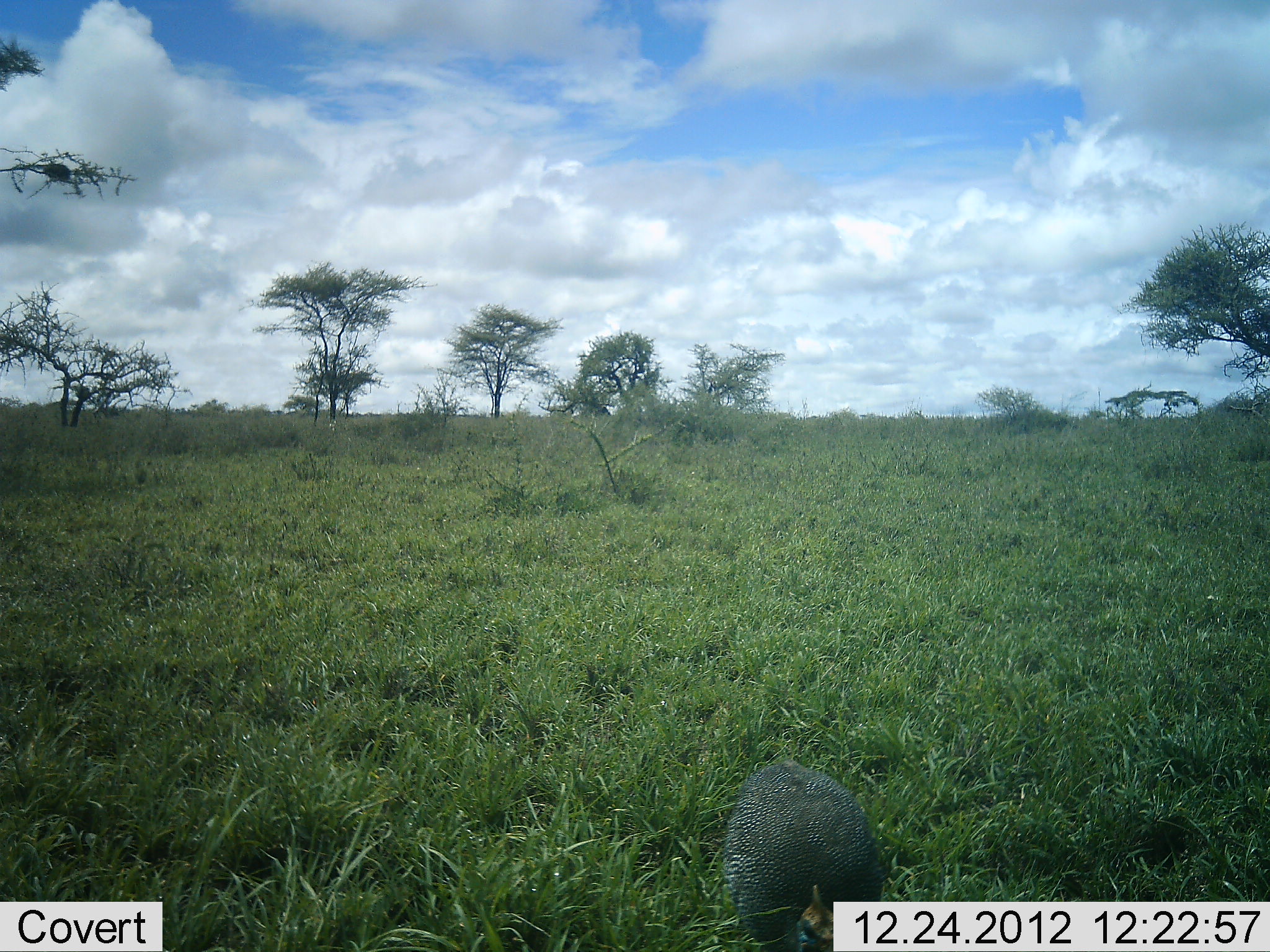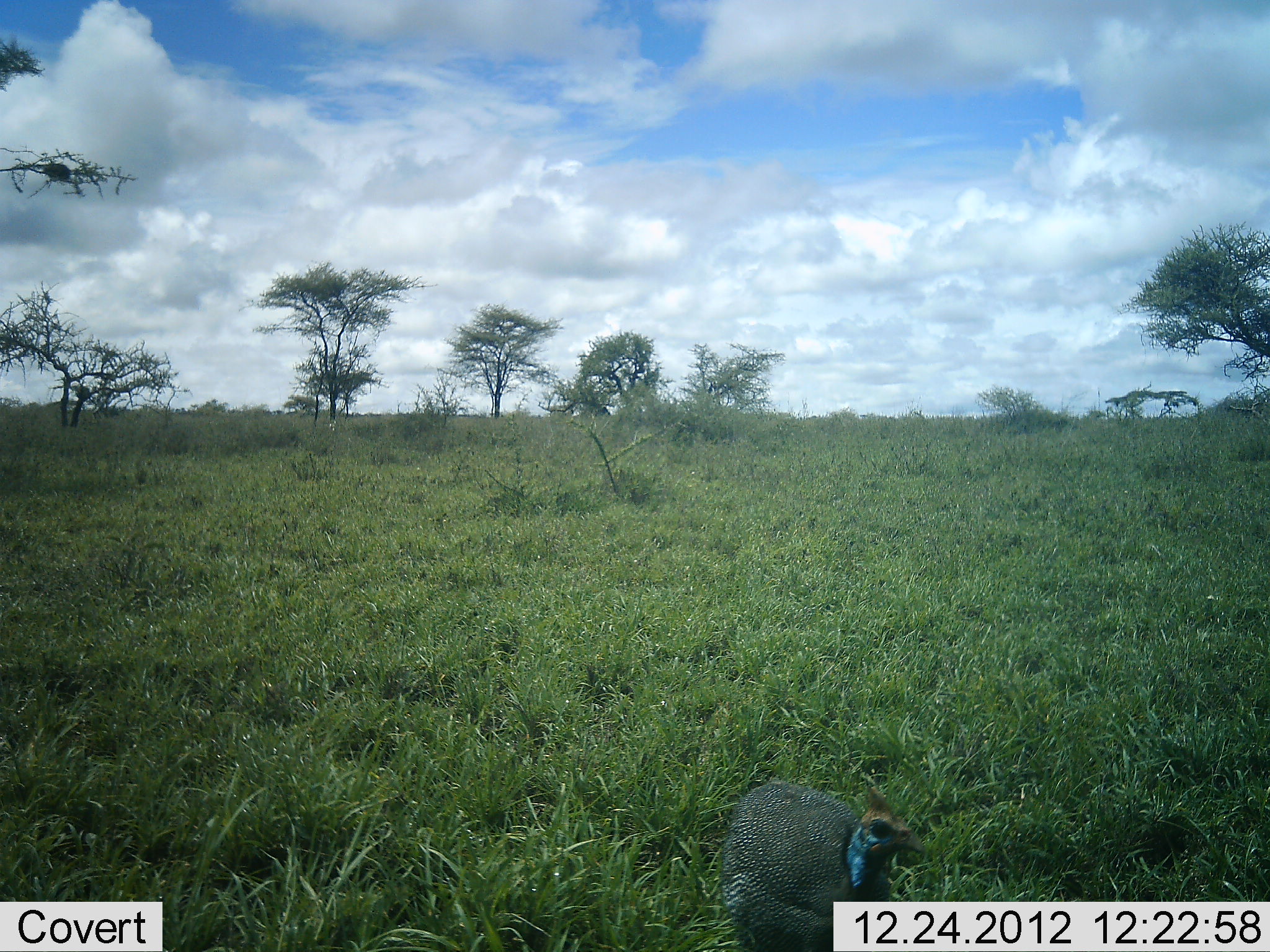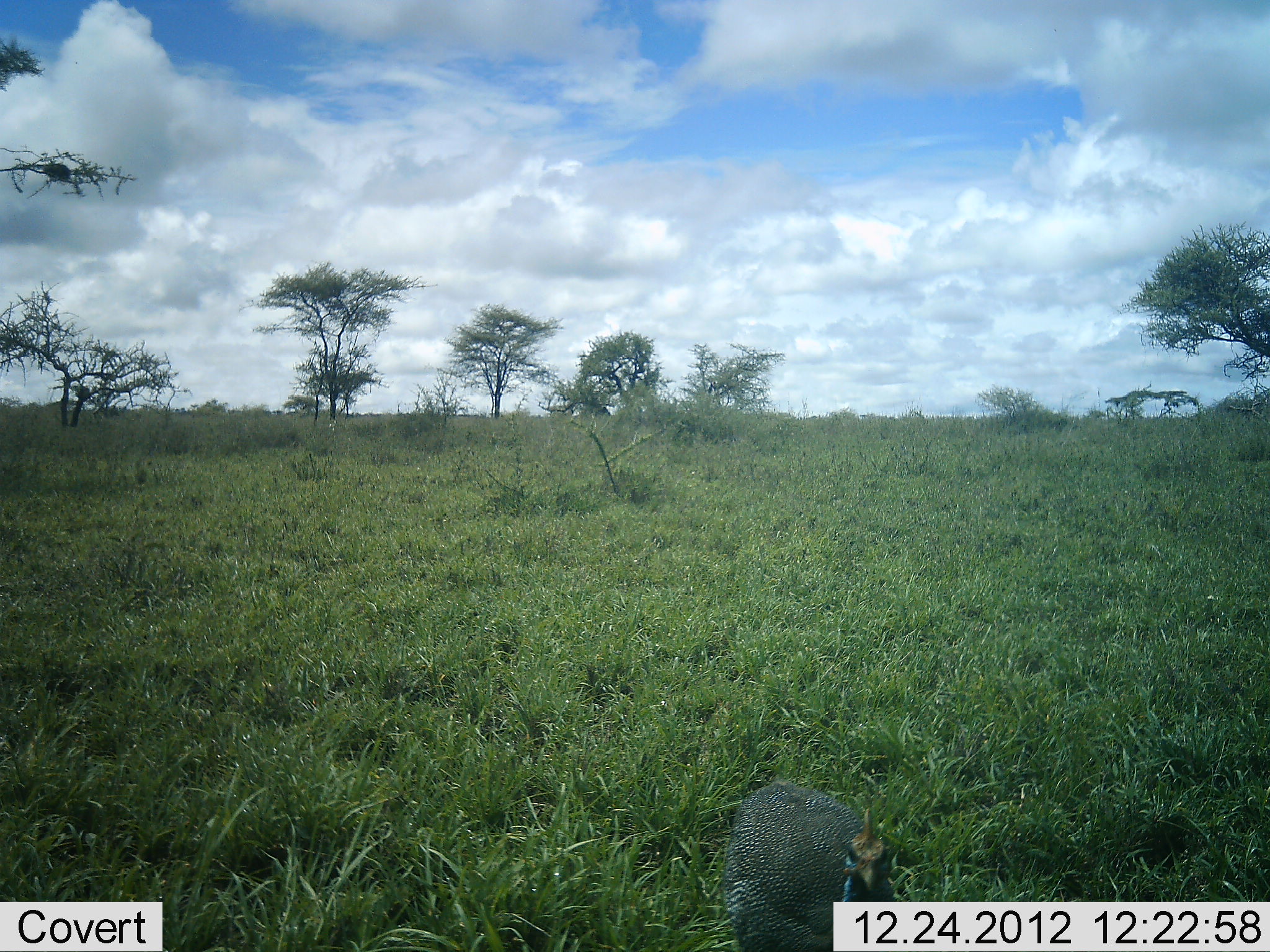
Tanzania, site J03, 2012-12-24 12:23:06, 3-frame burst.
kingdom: Animalia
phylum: Chordata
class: Aves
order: Galliformes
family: Numididae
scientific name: Numididae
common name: guinea fowl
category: guineafowl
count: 1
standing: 62%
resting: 0%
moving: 0%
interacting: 0%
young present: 0%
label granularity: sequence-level